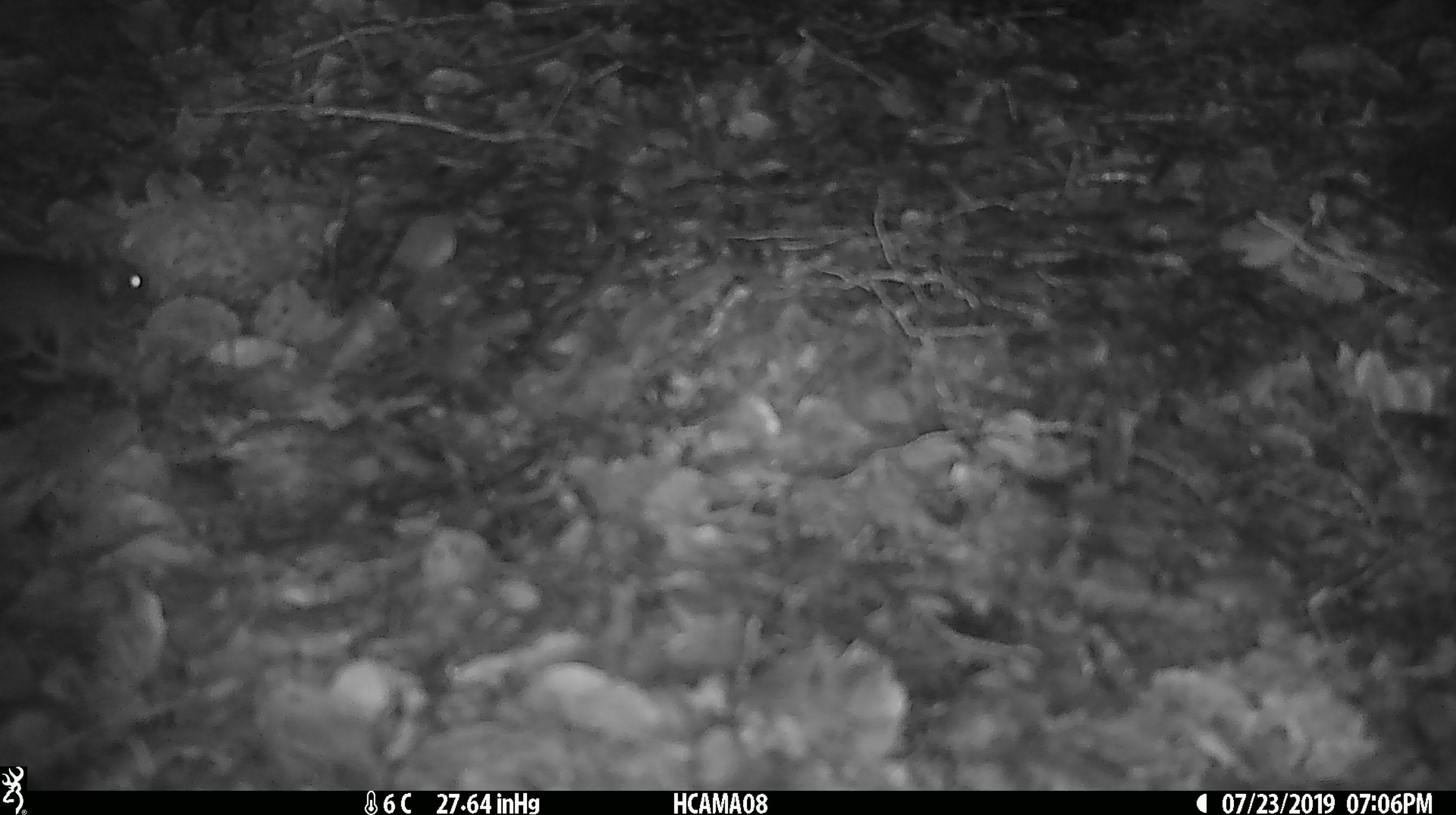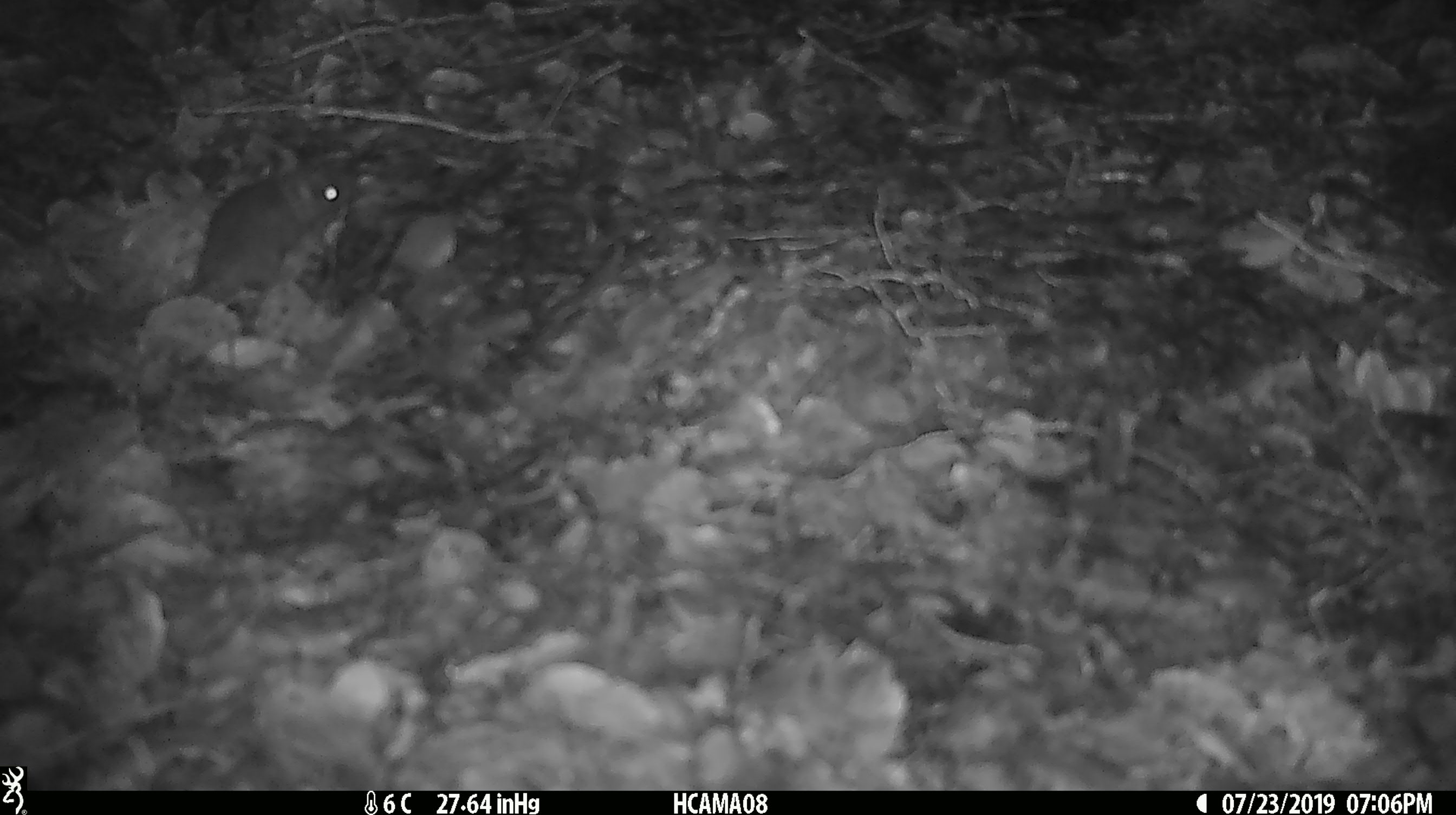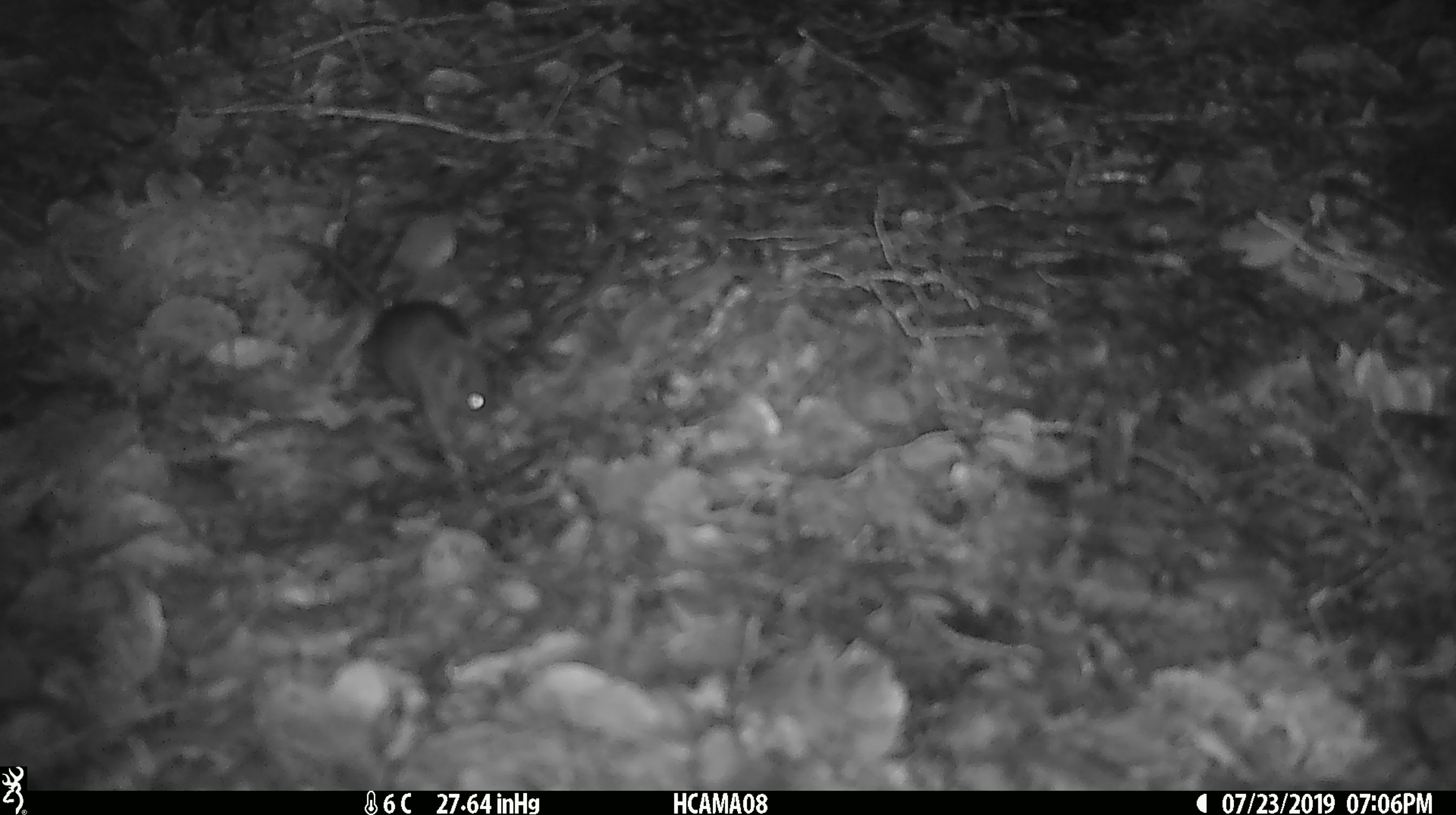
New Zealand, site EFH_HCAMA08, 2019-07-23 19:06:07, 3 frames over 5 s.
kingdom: Animalia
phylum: Chordata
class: Mammalia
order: Rodentia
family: Muridae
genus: Mus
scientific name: Mus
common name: mouse